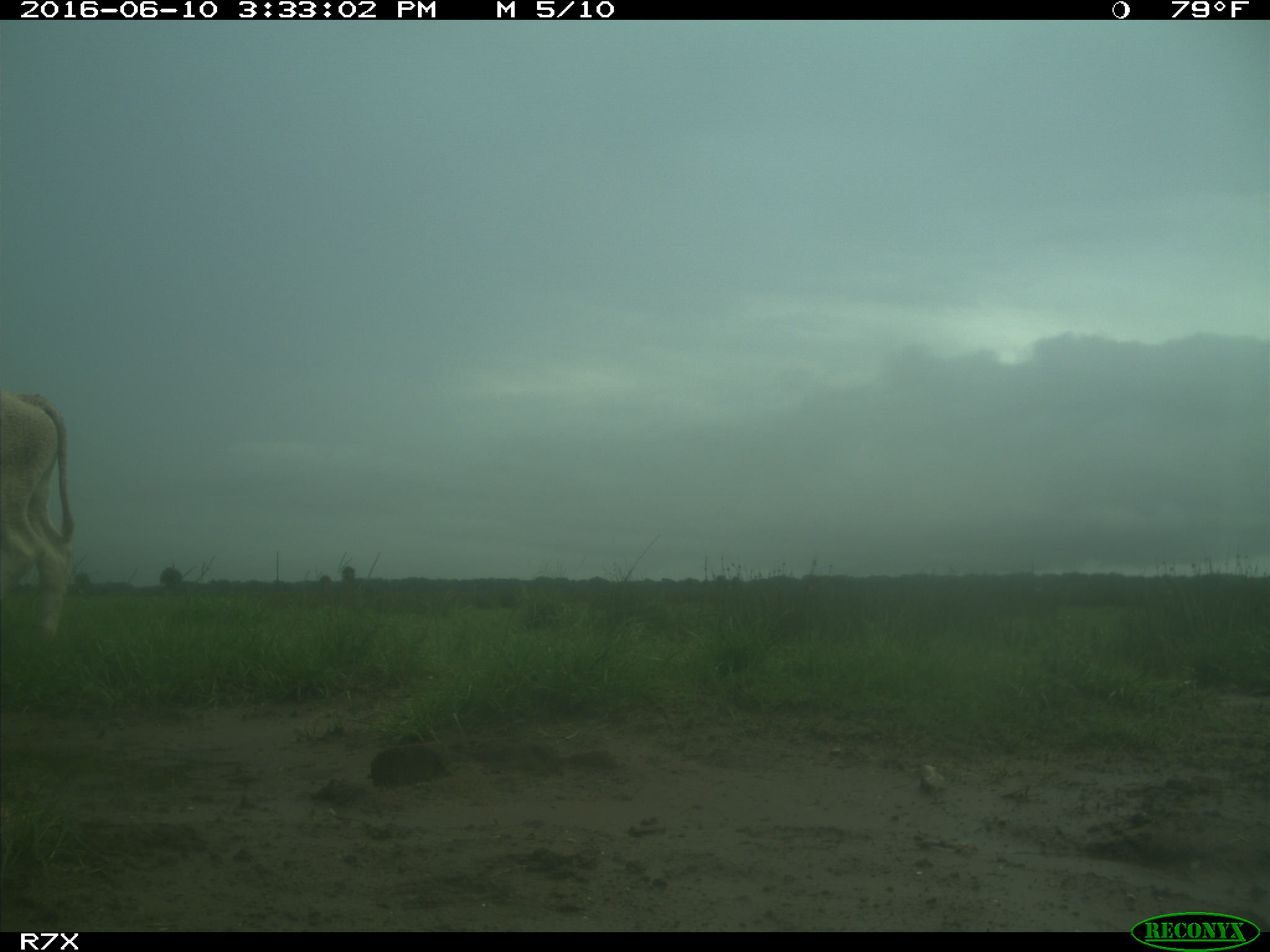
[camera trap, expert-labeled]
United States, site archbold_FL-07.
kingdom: Animalia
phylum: Chordata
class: Mammalia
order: Artiodactyla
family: Bovidae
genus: Bos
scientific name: Bos taurus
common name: domestic cow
Bos taurus (domestic cow).